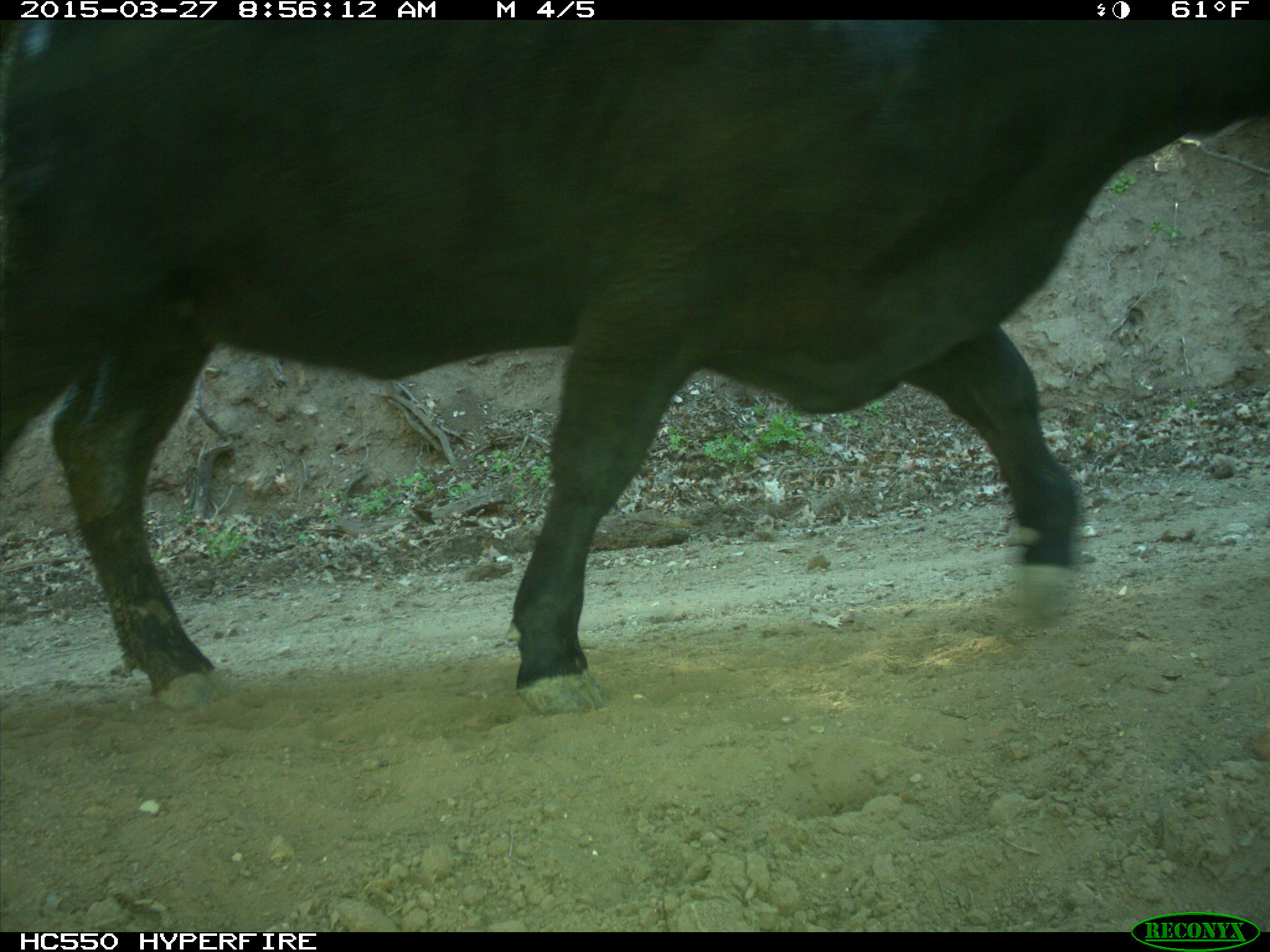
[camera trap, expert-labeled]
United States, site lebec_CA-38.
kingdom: Animalia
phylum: Chordata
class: Mammalia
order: Artiodactyla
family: Bovidae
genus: Bos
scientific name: Bos taurus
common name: domestic cow